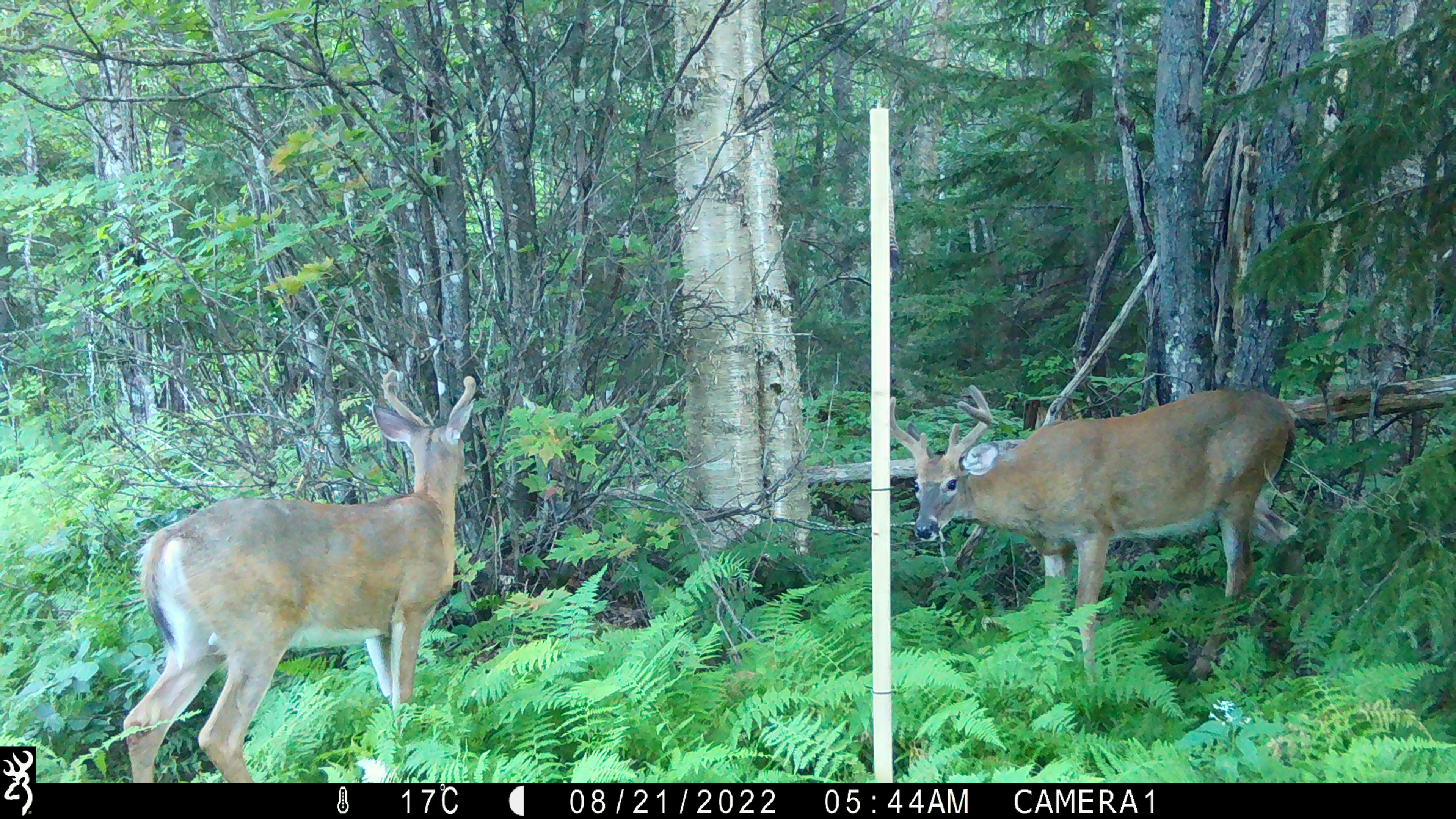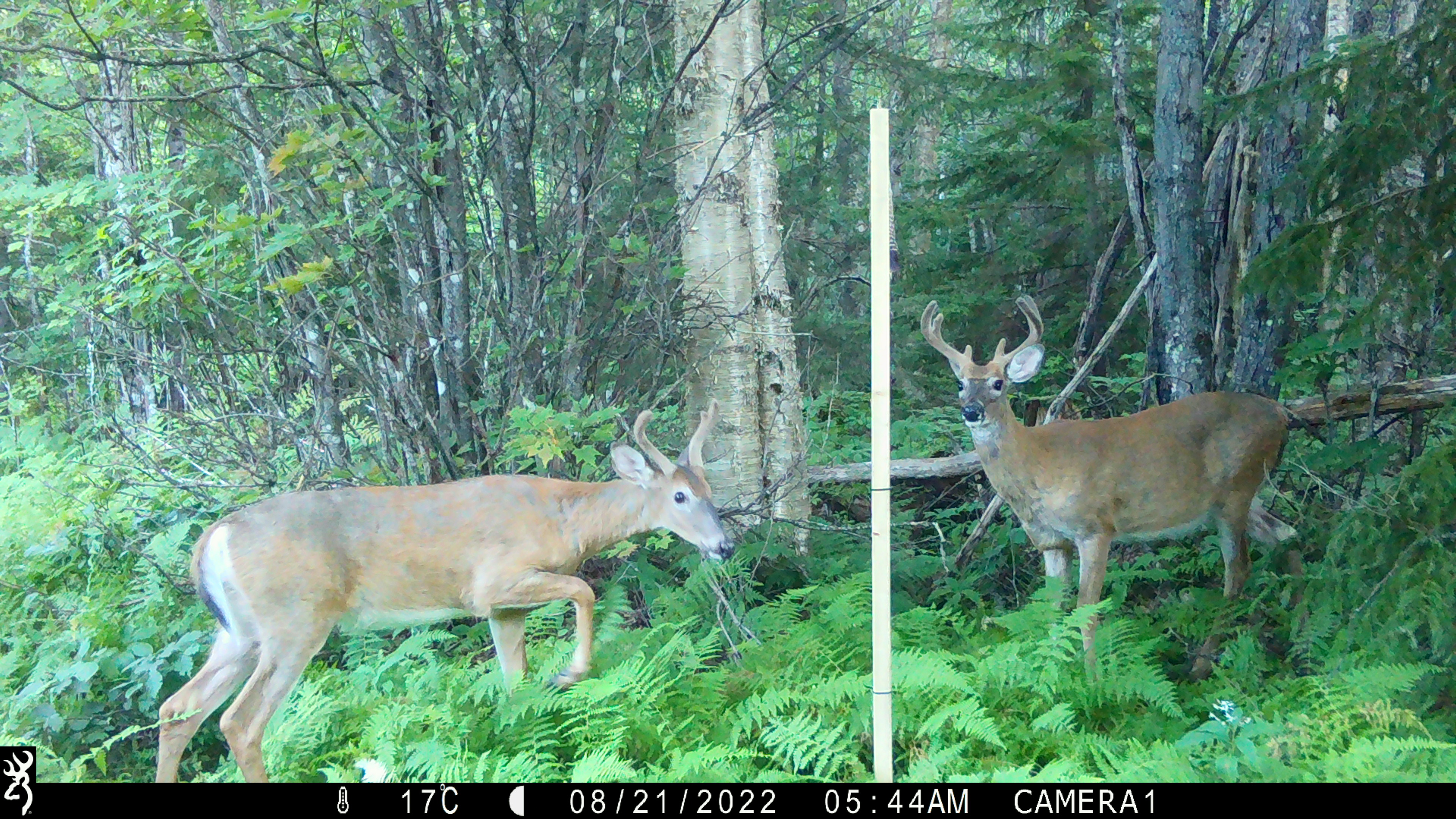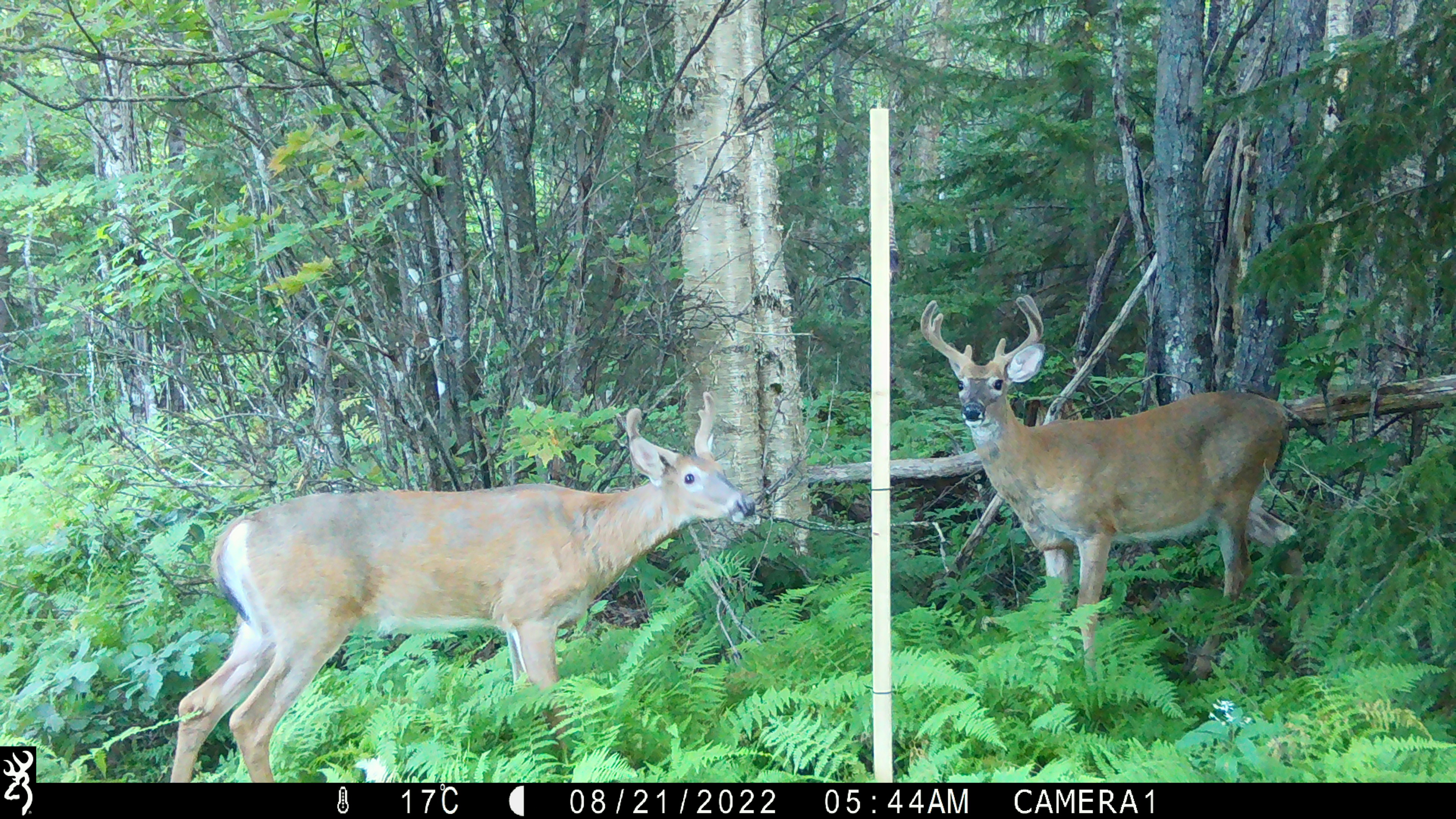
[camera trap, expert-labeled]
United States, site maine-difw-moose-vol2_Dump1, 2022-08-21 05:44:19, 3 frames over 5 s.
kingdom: Animalia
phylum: Chordata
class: Mammalia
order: Artiodactyla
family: Cervidae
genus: Odocoileus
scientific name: Odocoileus virginianus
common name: white-tailed deer